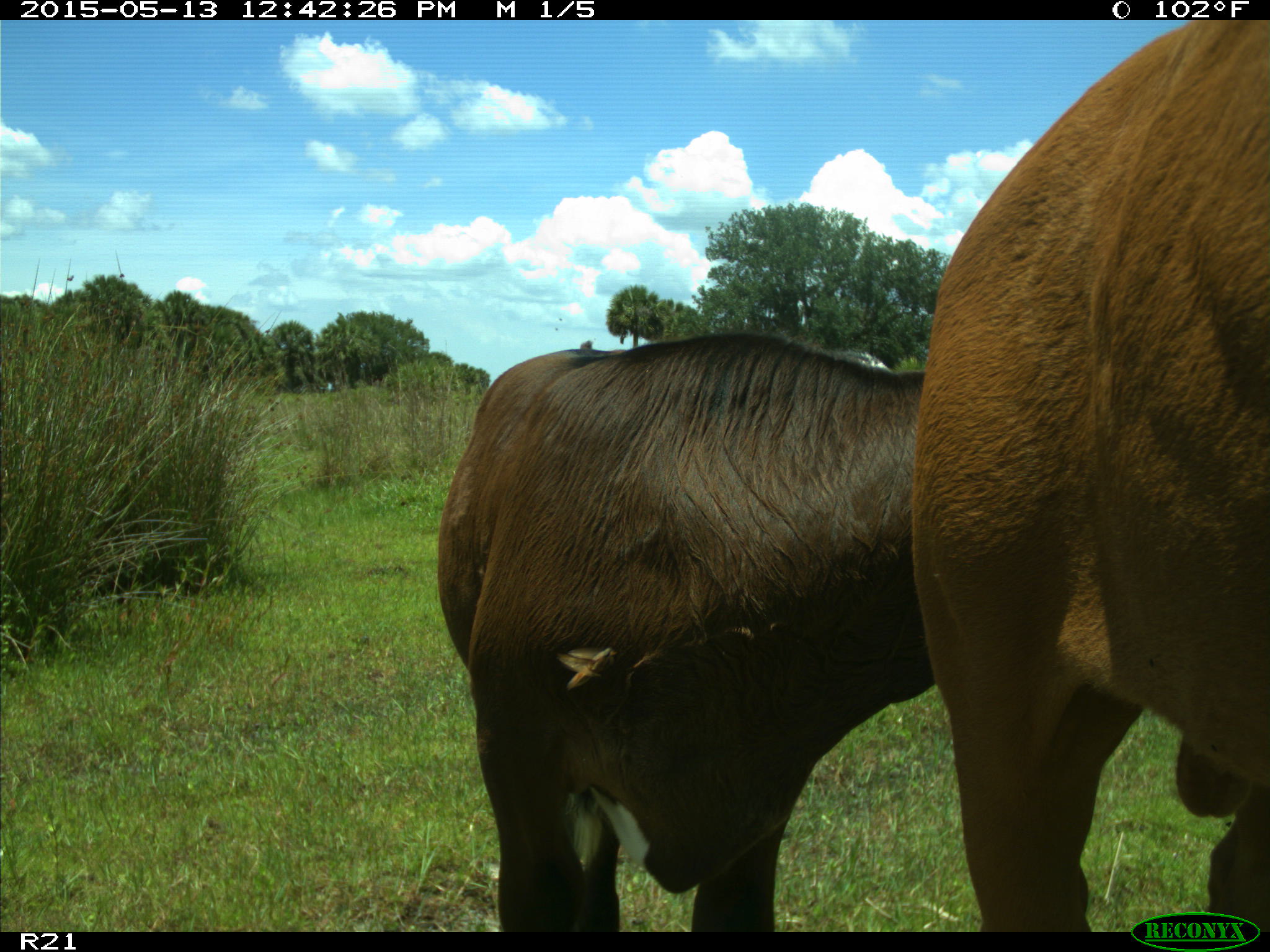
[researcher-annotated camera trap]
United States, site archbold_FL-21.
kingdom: Animalia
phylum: Chordata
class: Mammalia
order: Artiodactyla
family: Bovidae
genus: Bos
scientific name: Bos taurus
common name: domestic cow